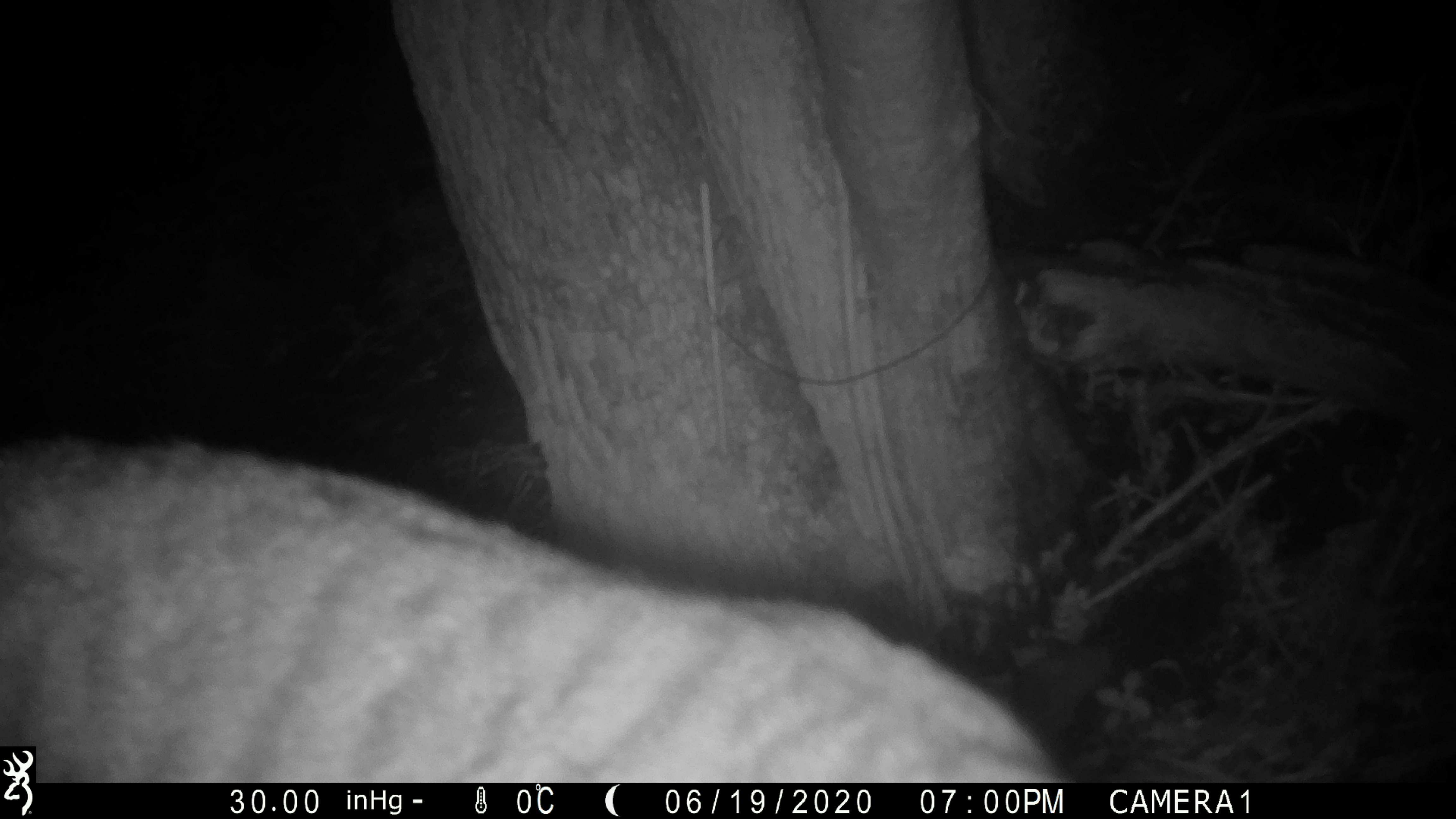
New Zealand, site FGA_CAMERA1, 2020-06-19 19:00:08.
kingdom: Animalia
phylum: Chordata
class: Mammalia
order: Carnivora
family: Felidae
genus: Felis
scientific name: Felis catus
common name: domestic cat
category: cat